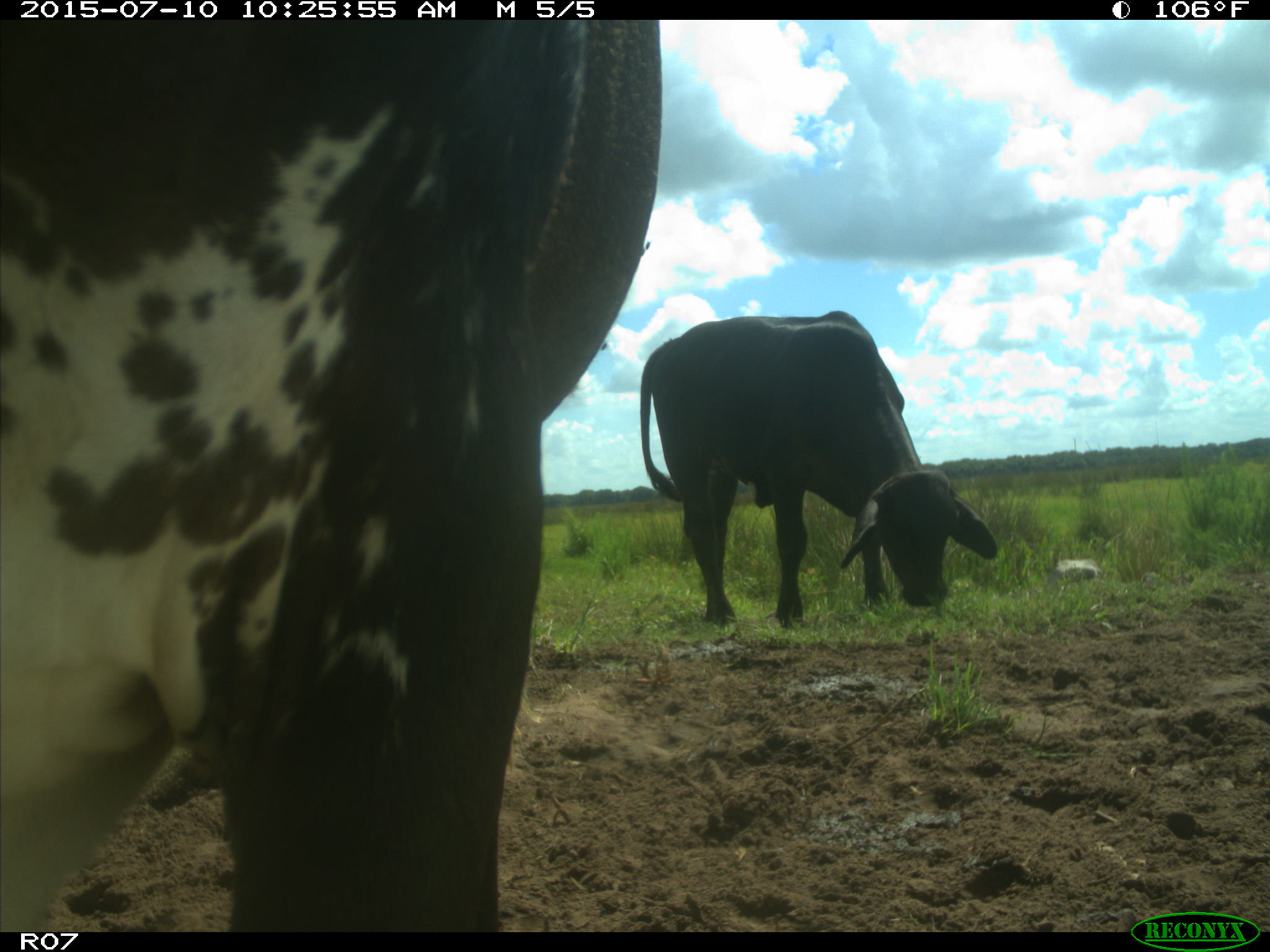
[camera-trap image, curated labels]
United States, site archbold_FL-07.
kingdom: Animalia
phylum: Chordata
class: Mammalia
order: Artiodactyla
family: Bovidae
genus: Bos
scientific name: Bos taurus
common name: domestic cow